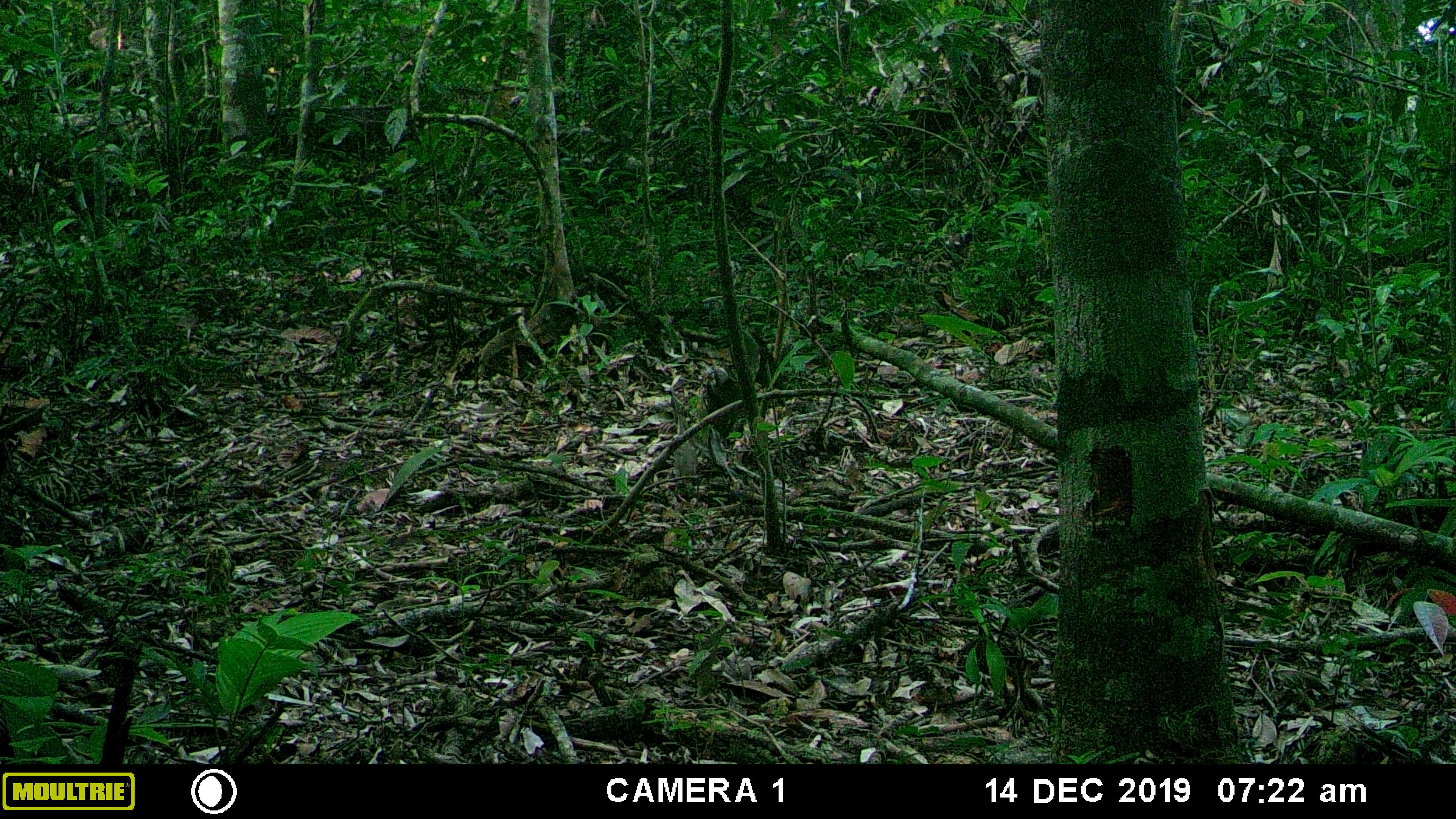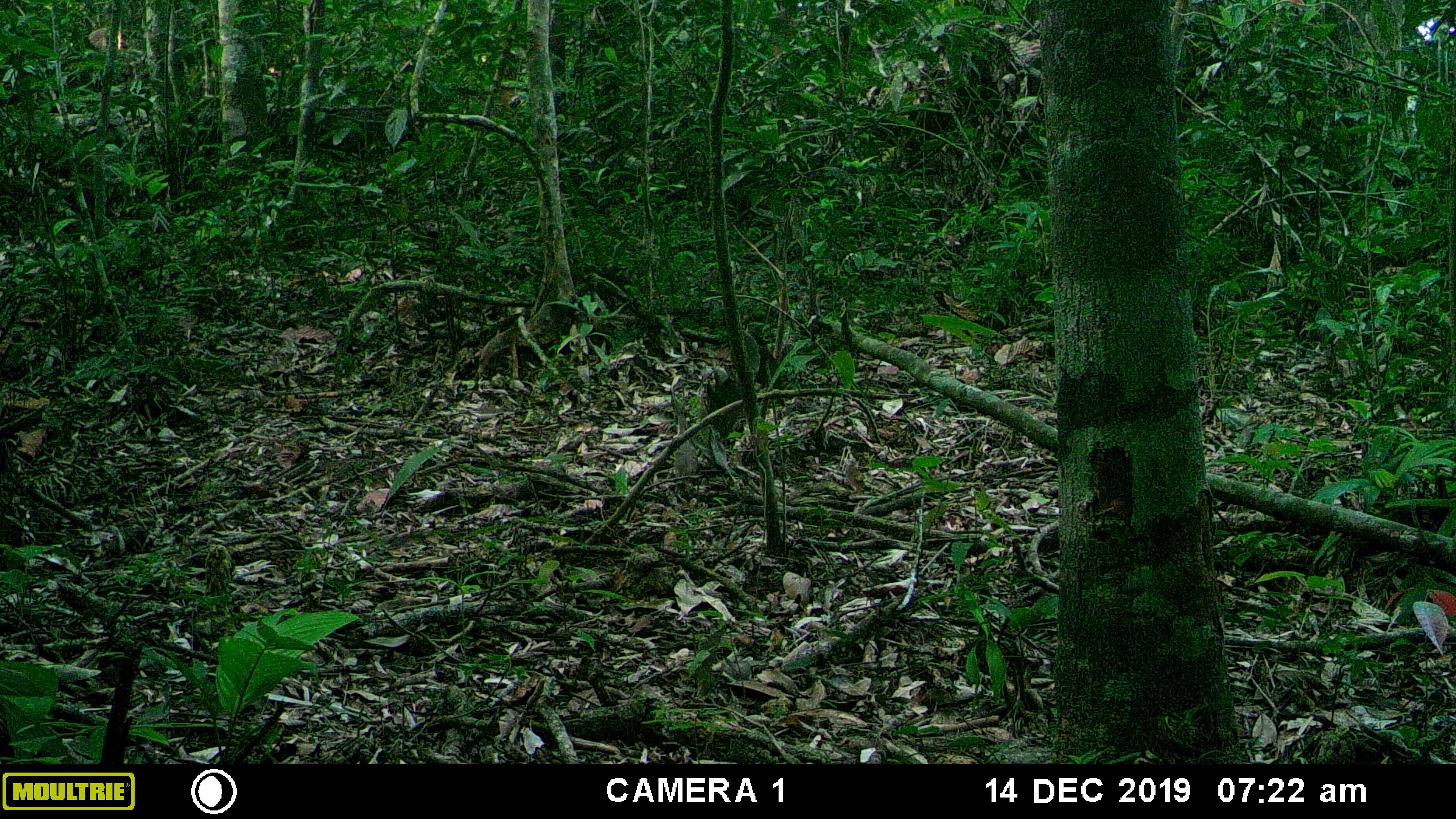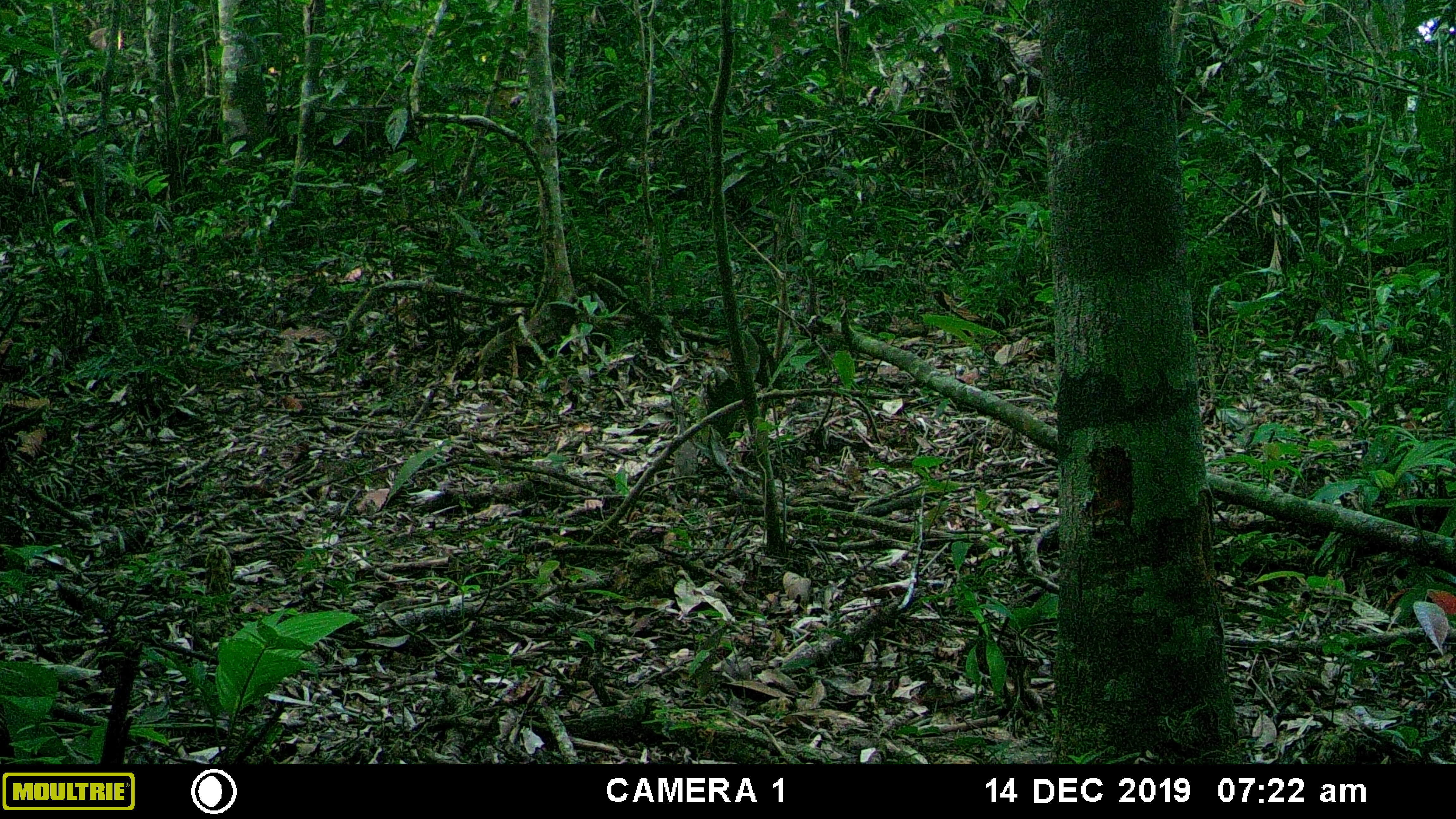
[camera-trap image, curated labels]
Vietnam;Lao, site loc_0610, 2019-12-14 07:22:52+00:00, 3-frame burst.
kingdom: Animalia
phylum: Chordata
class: Mammalia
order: Carnivora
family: Mustelidae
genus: Martes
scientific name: Martes flavigula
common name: yellow-throated marten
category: yellow throated marten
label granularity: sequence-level